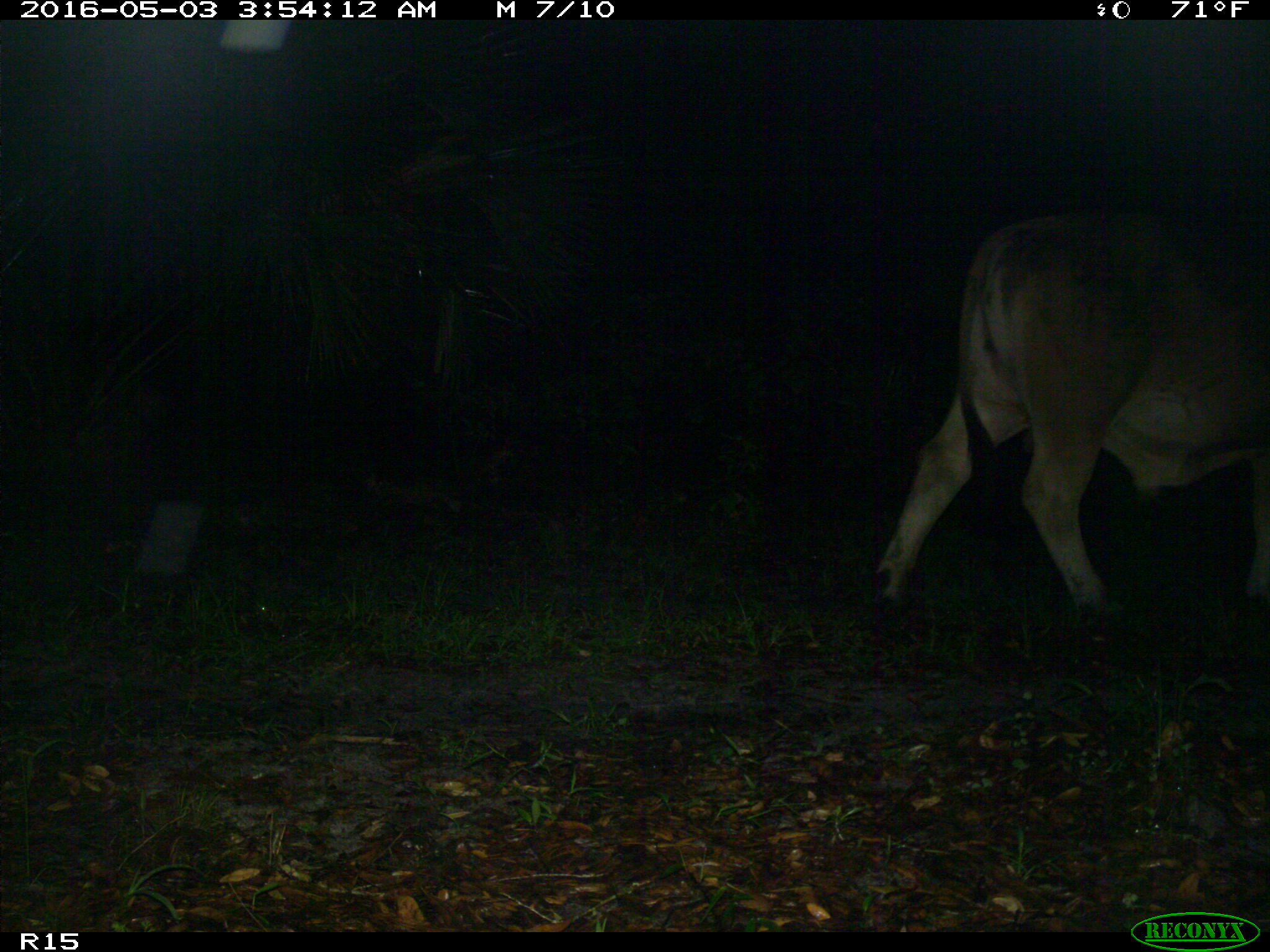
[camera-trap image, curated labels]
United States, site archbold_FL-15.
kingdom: Animalia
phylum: Chordata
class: Mammalia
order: Artiodactyla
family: Bovidae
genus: Bos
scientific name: Bos taurus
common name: domestic cow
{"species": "Bos taurus (domestic cow)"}